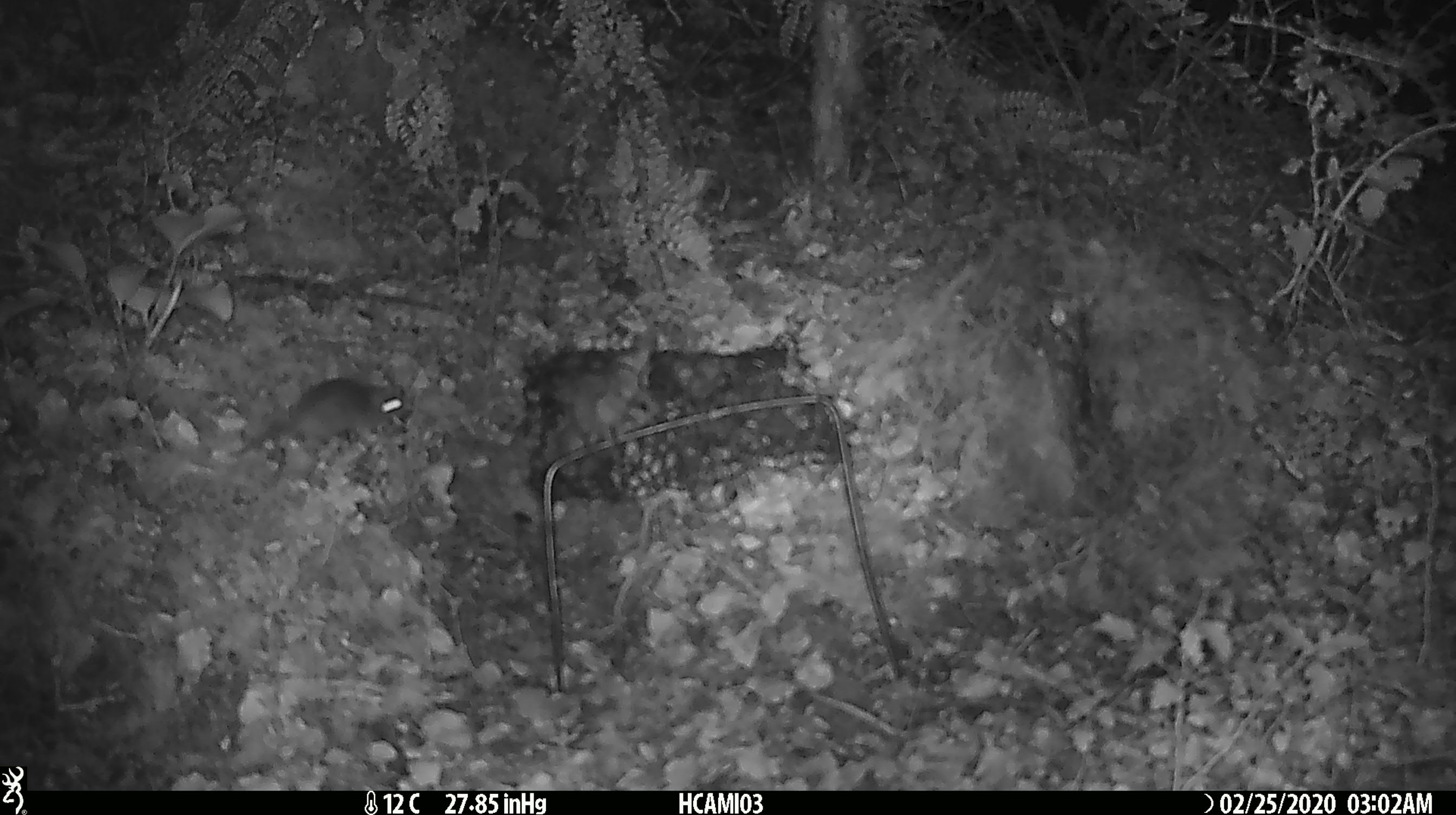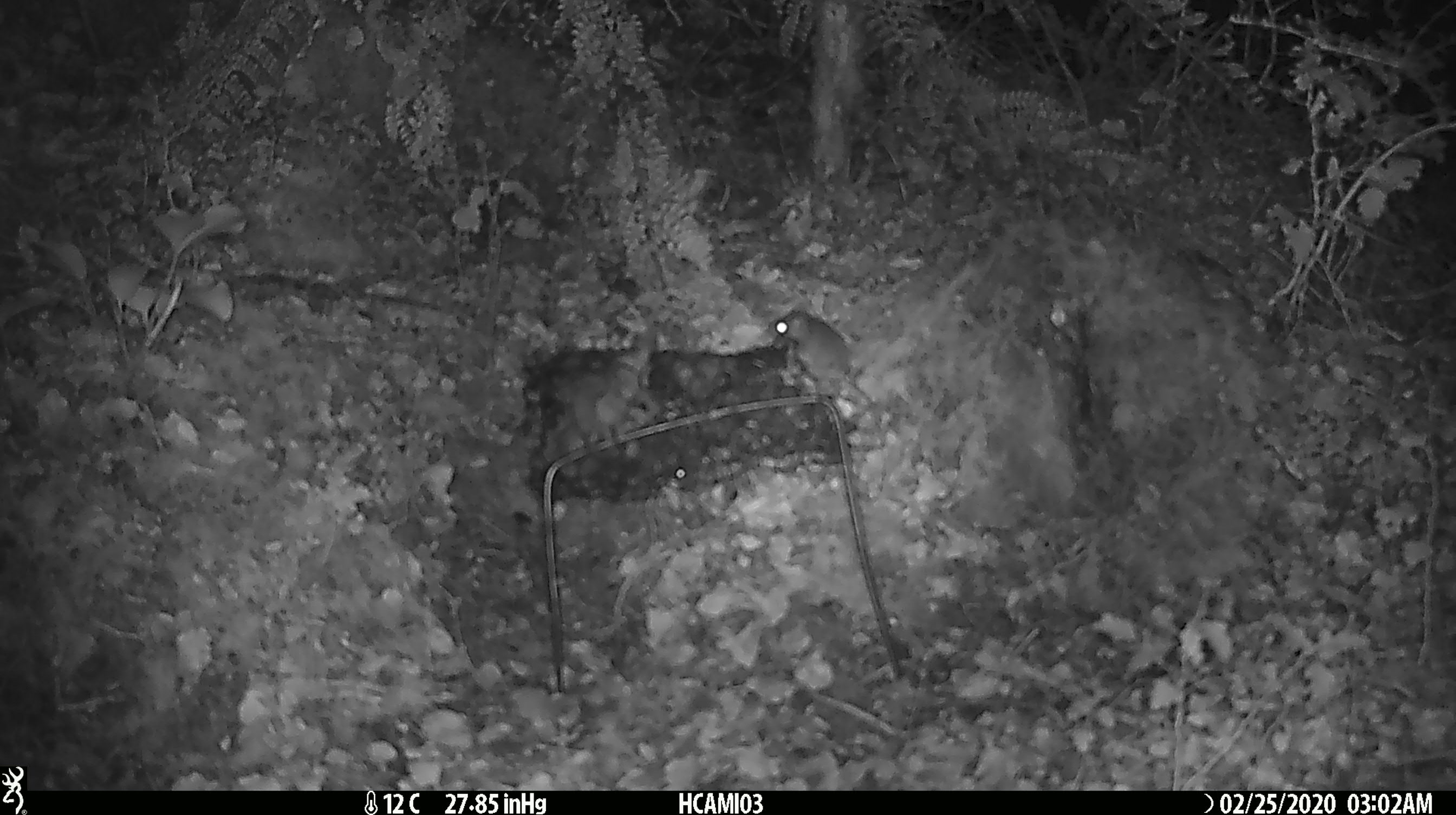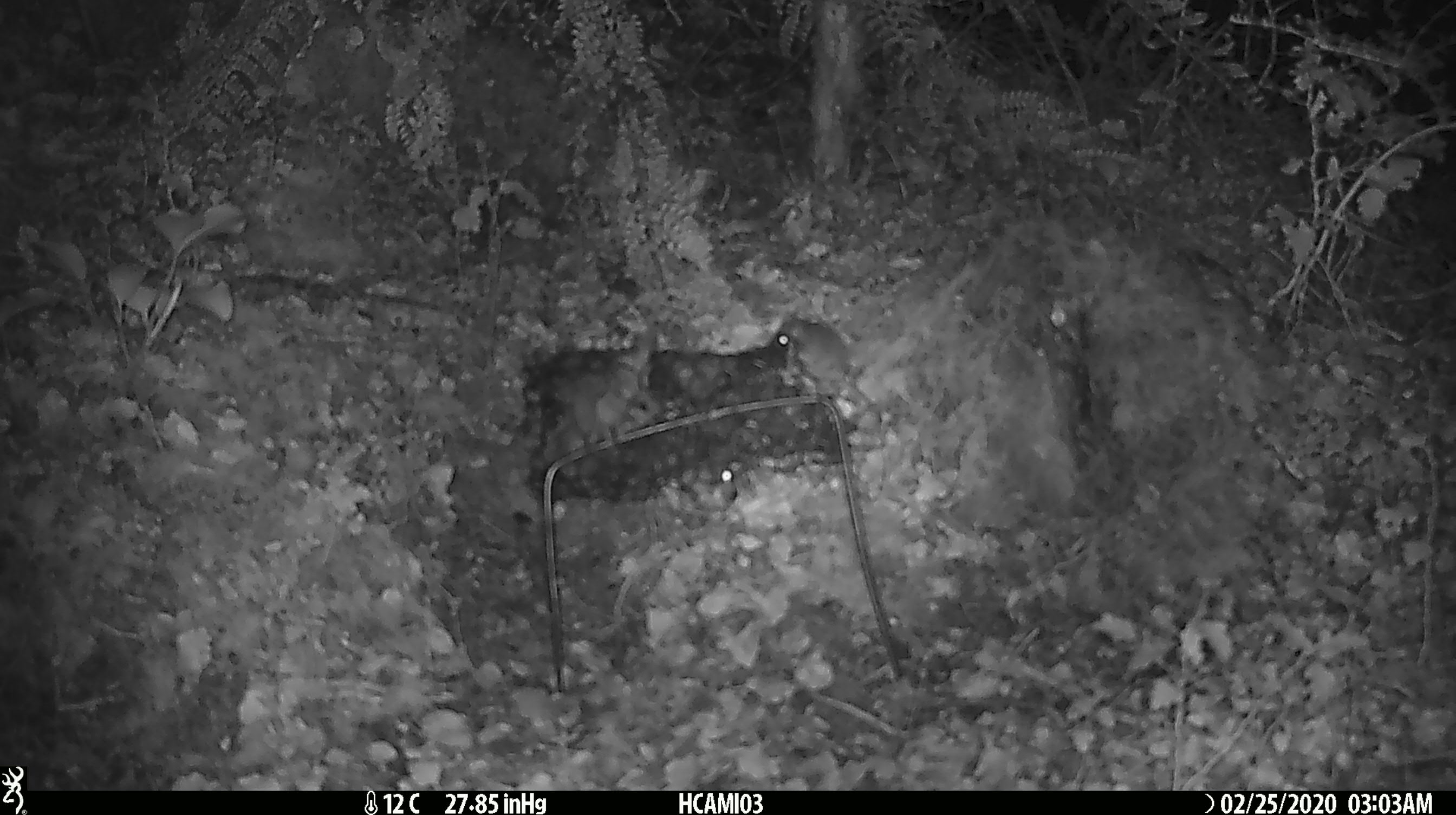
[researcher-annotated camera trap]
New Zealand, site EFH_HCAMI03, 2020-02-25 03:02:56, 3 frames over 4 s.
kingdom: Animalia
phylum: Chordata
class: Mammalia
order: Rodentia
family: Muridae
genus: Mus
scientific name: Mus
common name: mouse